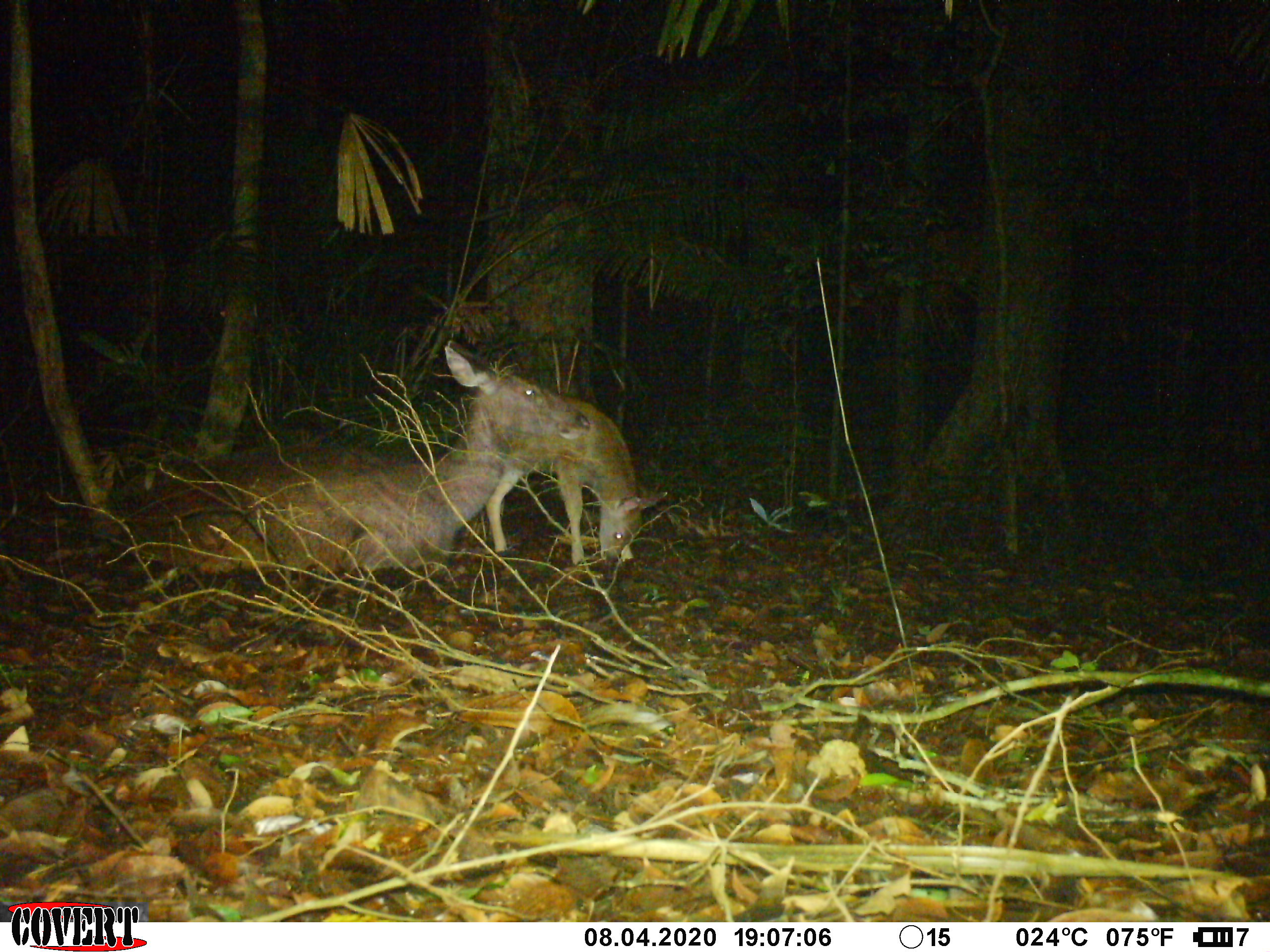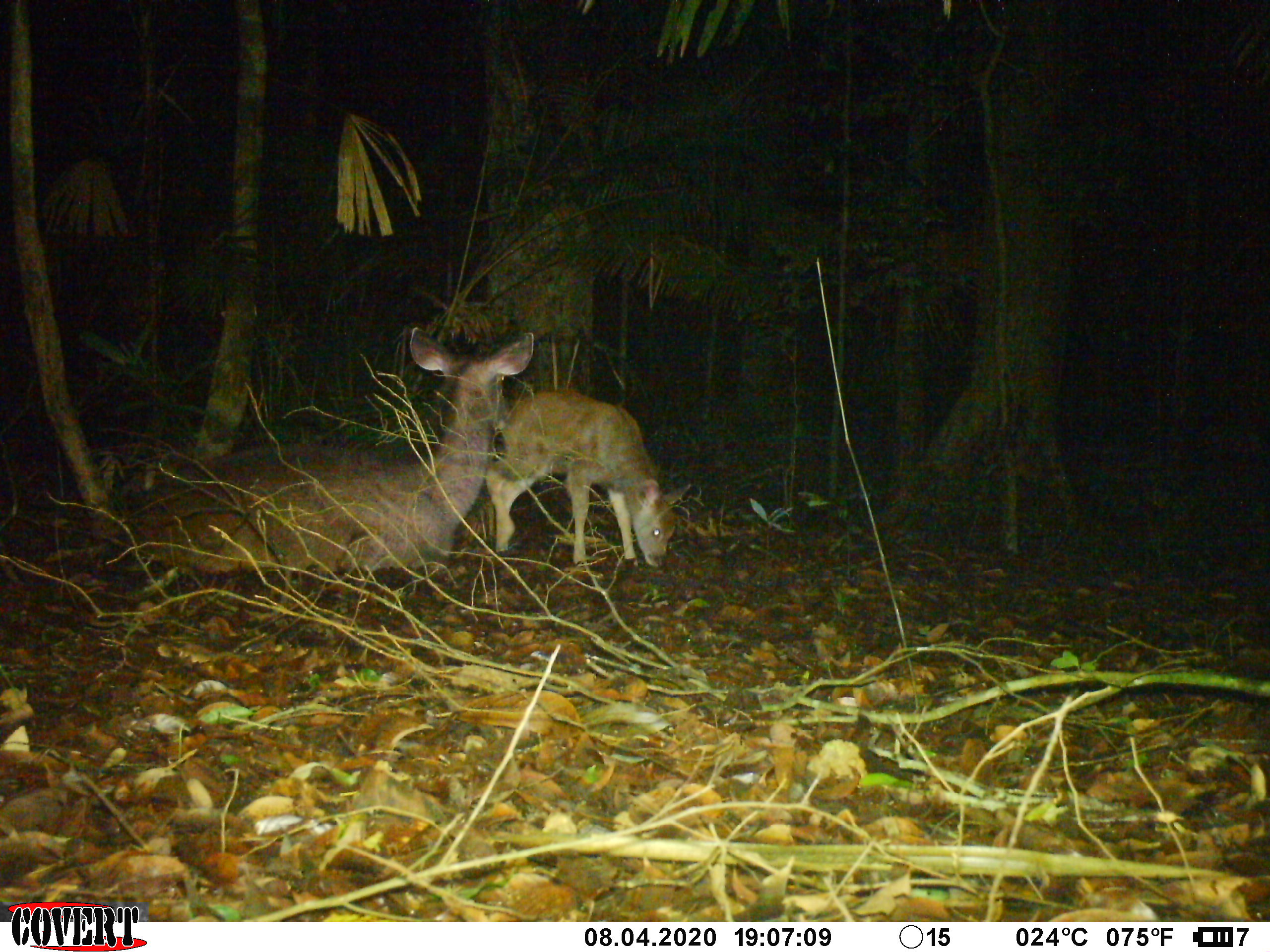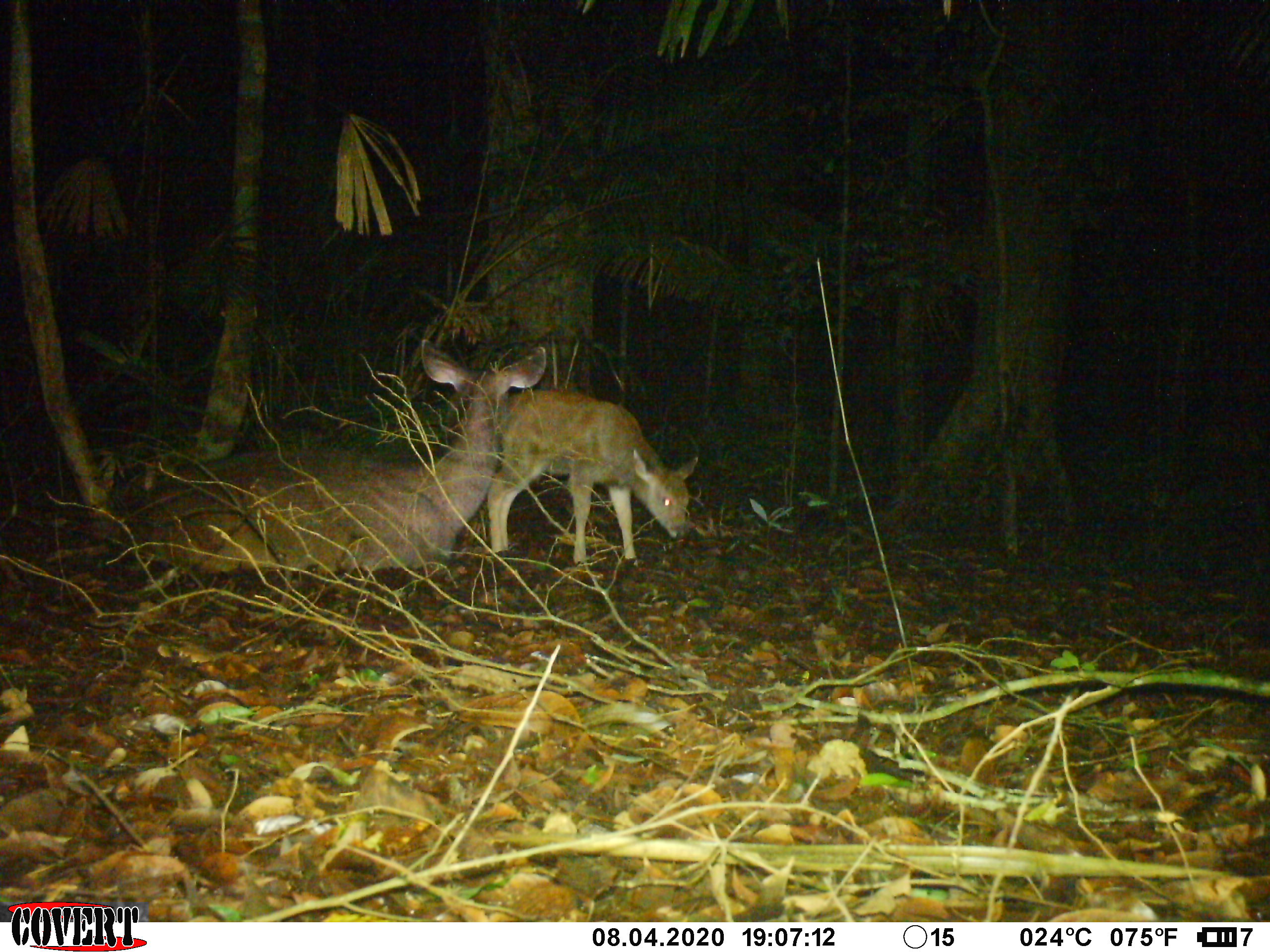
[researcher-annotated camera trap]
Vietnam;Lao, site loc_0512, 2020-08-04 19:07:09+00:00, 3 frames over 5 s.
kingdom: Animalia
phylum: Chordata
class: Mammalia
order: Artiodactyla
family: Cervidae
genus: Rusa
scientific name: Rusa unicolor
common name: sambar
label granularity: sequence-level